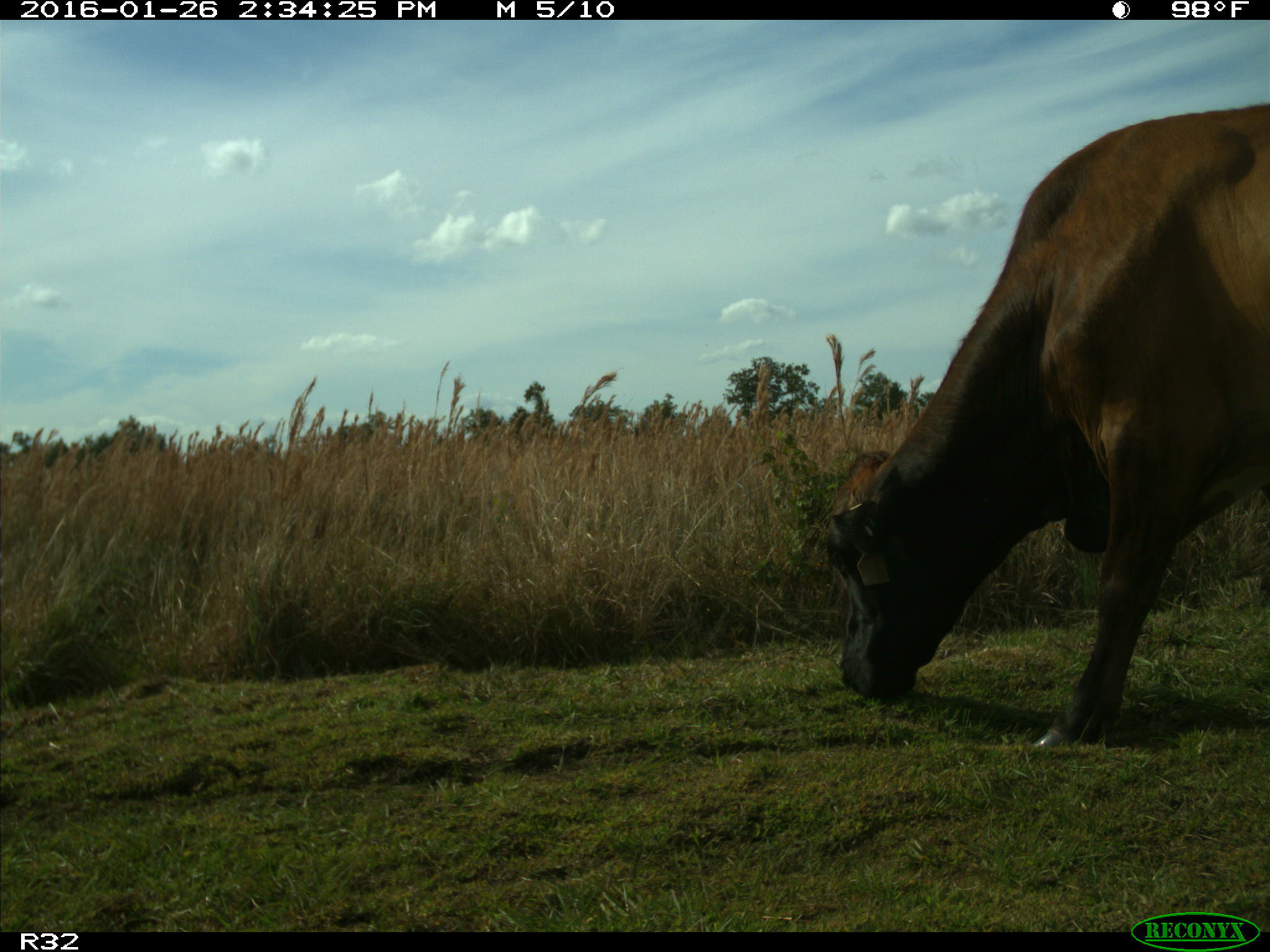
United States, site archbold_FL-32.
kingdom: Animalia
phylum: Chordata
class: Mammalia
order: Artiodactyla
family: Bovidae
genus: Bos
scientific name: Bos taurus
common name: domestic cow